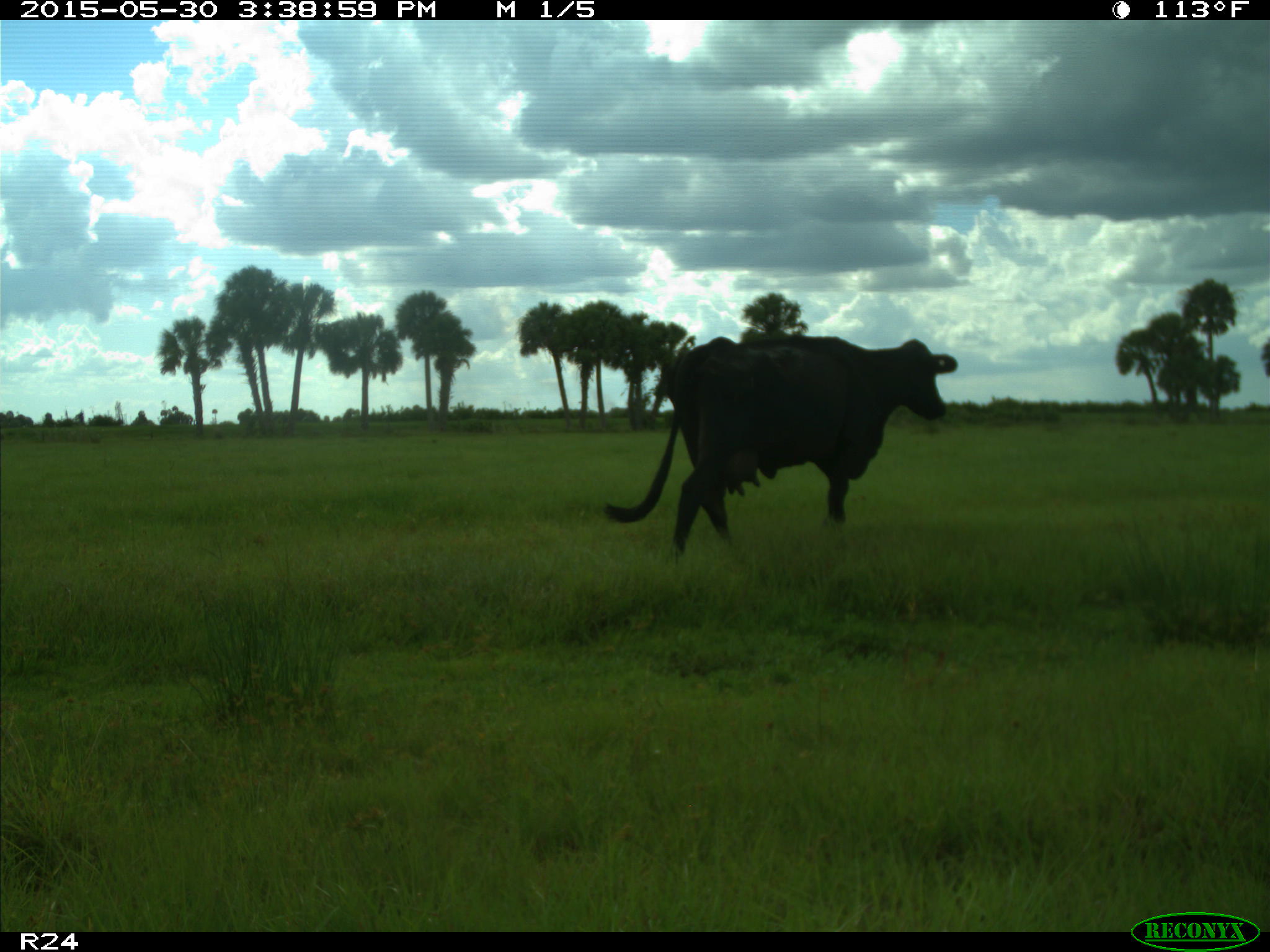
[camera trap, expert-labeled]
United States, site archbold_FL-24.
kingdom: Animalia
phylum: Chordata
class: Mammalia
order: Artiodactyla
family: Bovidae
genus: Bos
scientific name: Bos taurus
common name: domestic cow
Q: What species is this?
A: Bos taurus (domestic cow).